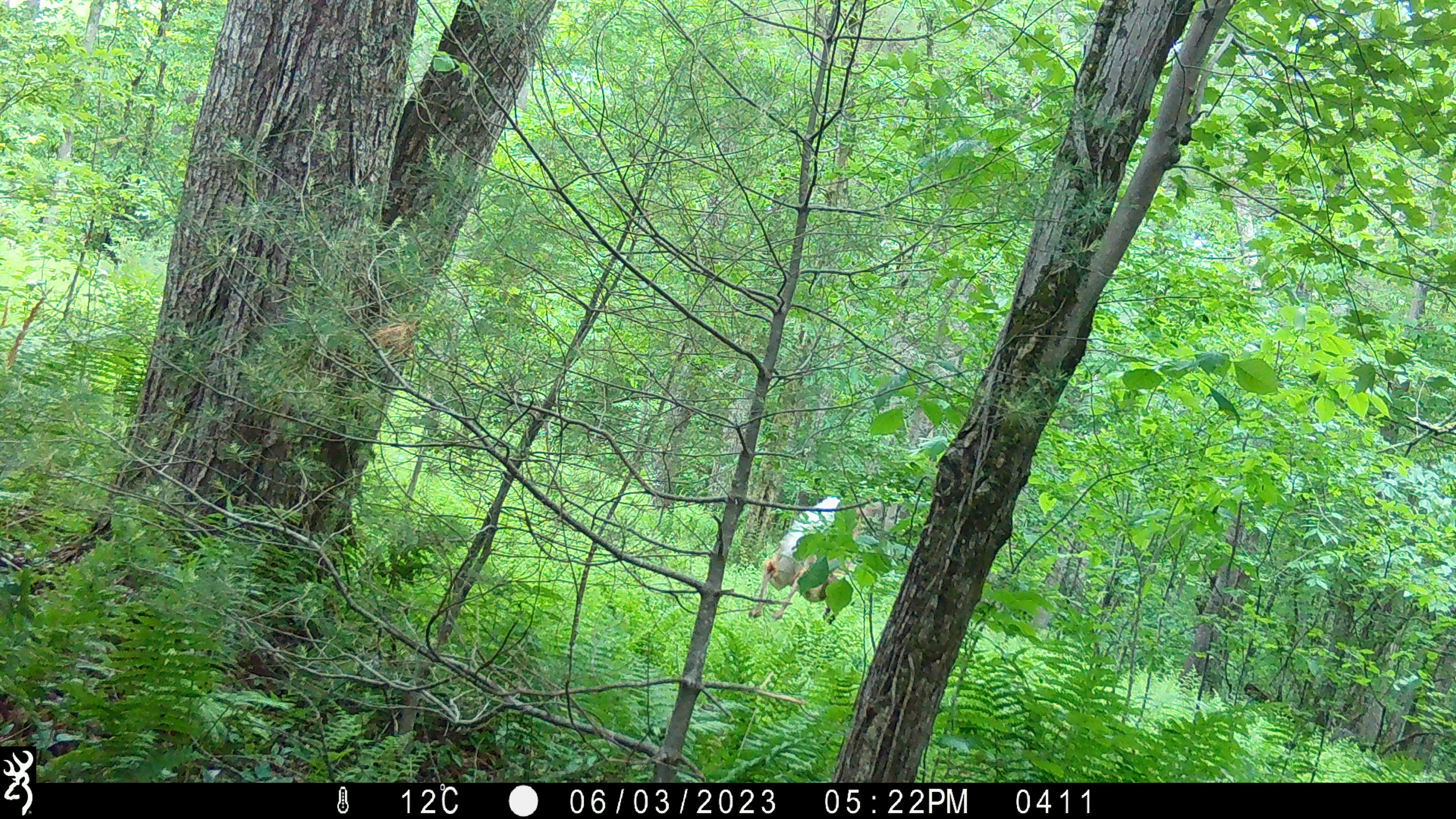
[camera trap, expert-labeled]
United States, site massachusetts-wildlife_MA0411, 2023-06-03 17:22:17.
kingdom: Animalia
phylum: Chordata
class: Mammalia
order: Artiodactyla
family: Cervidae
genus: Odocoileus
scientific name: Odocoileus virginianus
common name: white-tailed deer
White-tailed deer (Odocoileus virginianus).